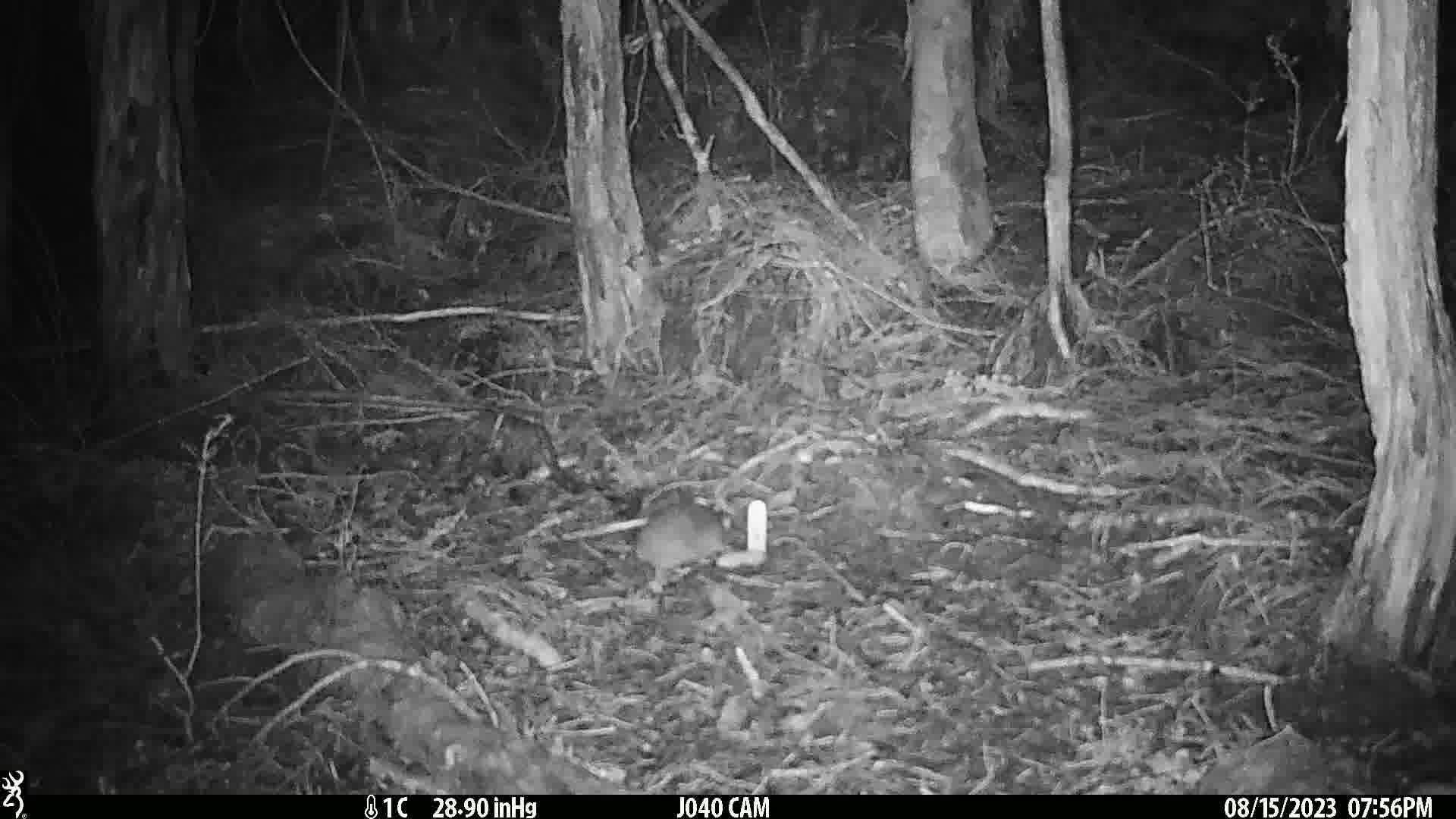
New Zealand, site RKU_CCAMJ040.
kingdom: Animalia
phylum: Chordata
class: Mammalia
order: Rodentia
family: Muridae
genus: Rattus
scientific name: Rattus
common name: rat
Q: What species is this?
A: Rat (Rattus).